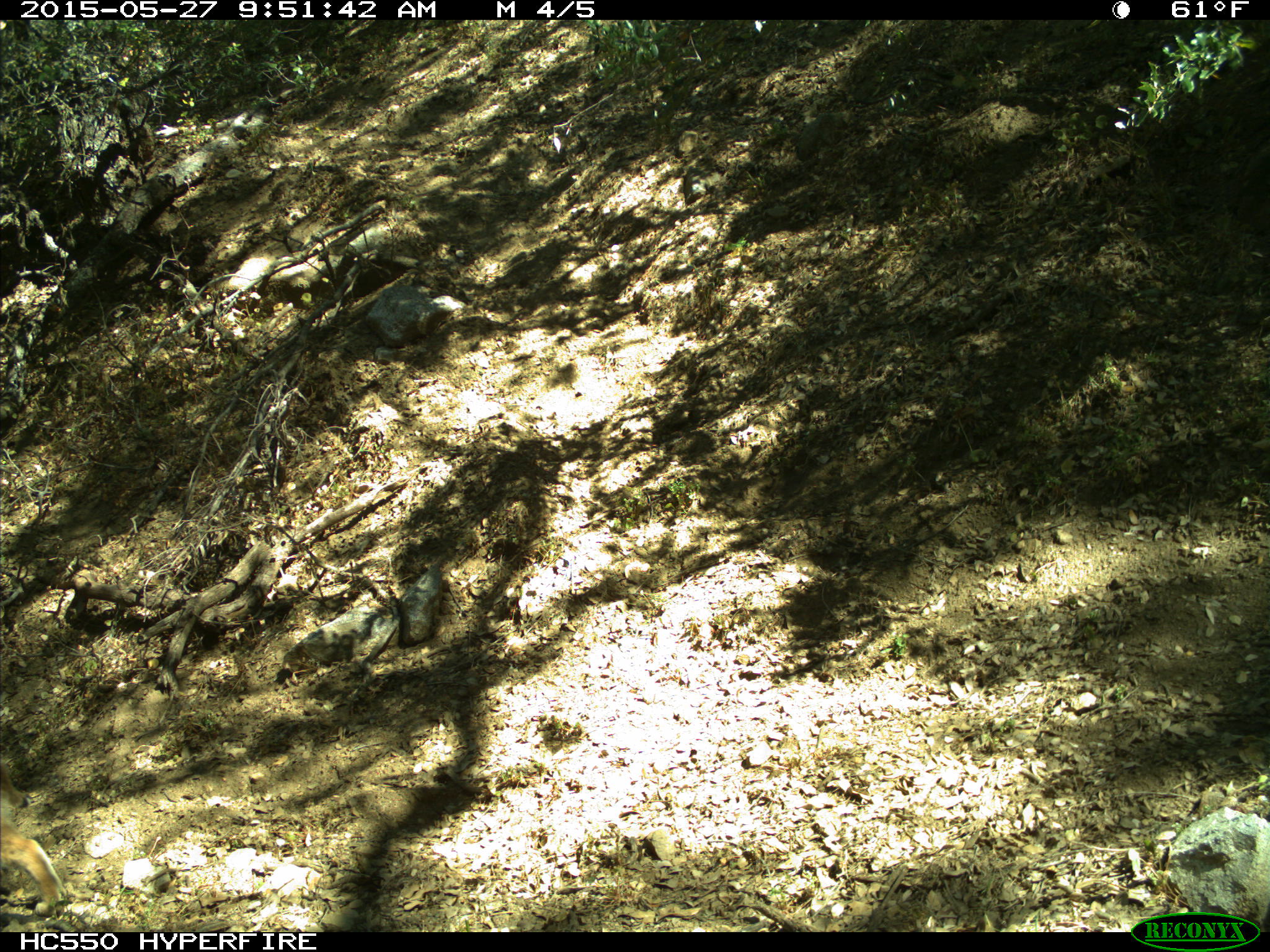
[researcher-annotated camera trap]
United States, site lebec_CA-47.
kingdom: Animalia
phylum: Chordata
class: Mammalia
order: Carnivora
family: Felidae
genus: Lynx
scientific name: Lynx rufus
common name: bobcat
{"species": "Lynx rufus (bobcat)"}